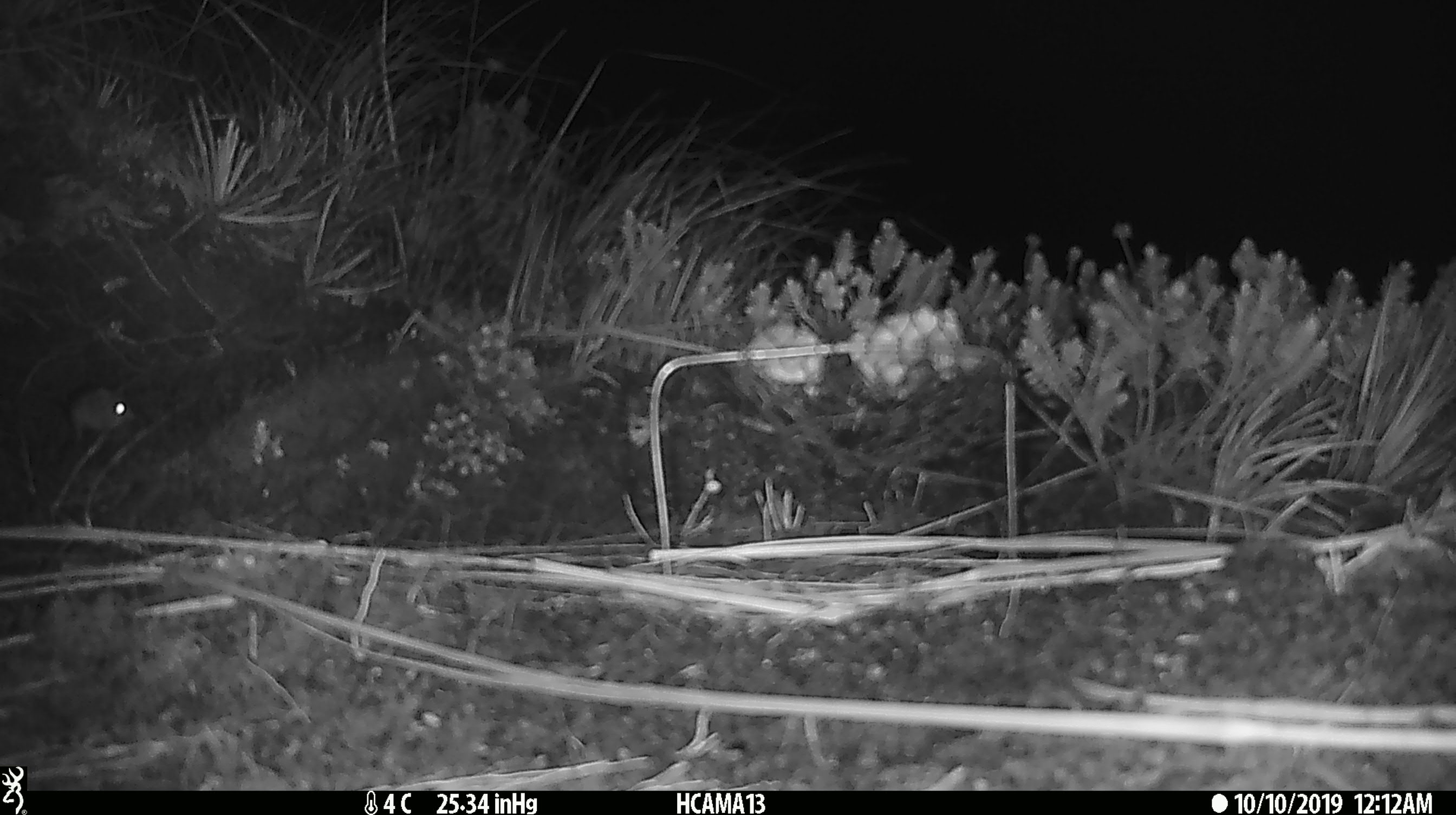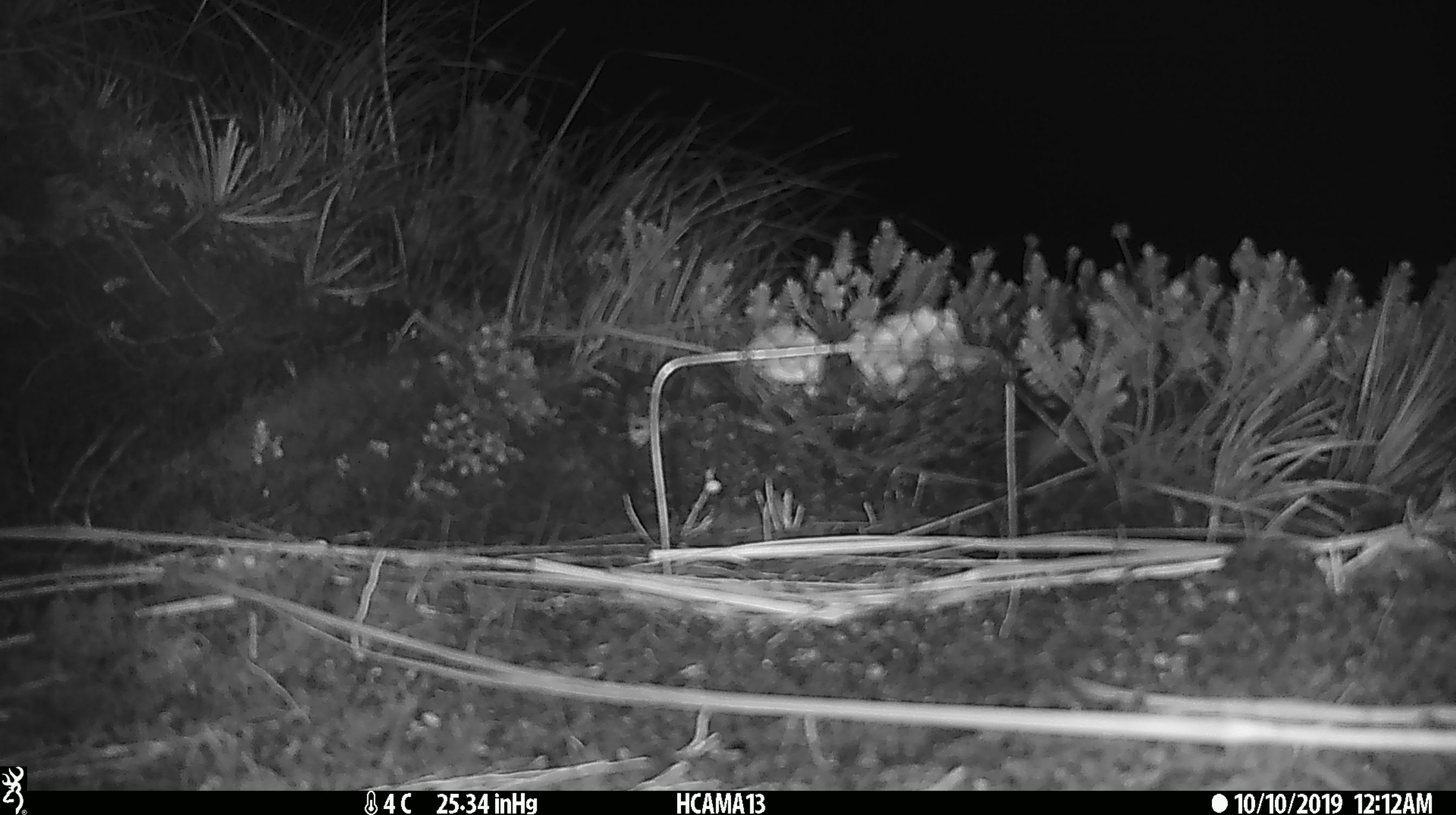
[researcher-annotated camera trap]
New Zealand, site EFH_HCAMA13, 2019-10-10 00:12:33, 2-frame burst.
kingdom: Animalia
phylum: Chordata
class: Mammalia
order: Rodentia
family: Muridae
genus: Mus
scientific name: Mus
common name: mouse